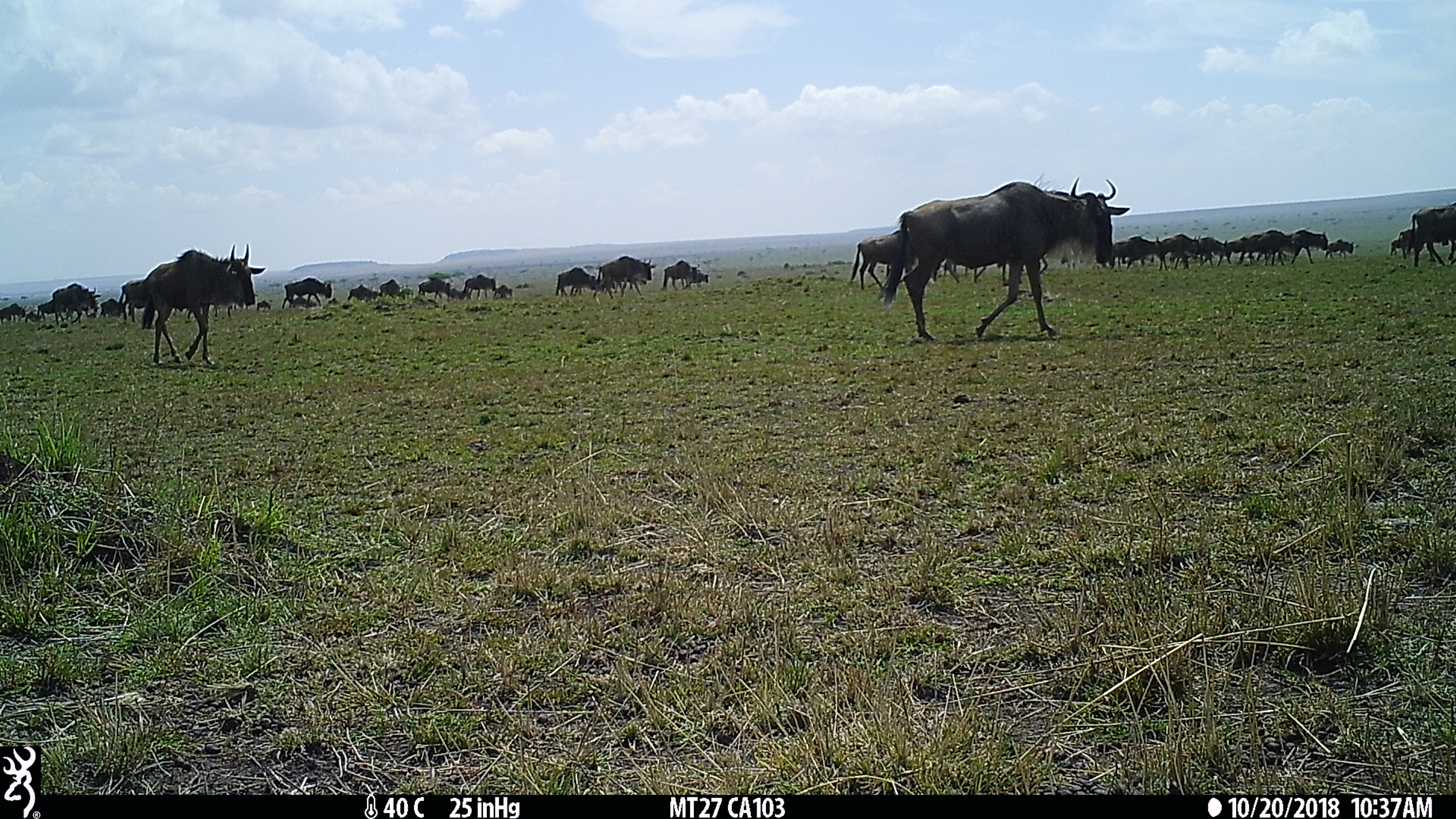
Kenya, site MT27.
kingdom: Animalia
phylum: Chordata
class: Mammalia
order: Artiodactyla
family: Bovidae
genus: Connochaetes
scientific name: Connochaetes taurinus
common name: blue wildebeest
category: wildebeest